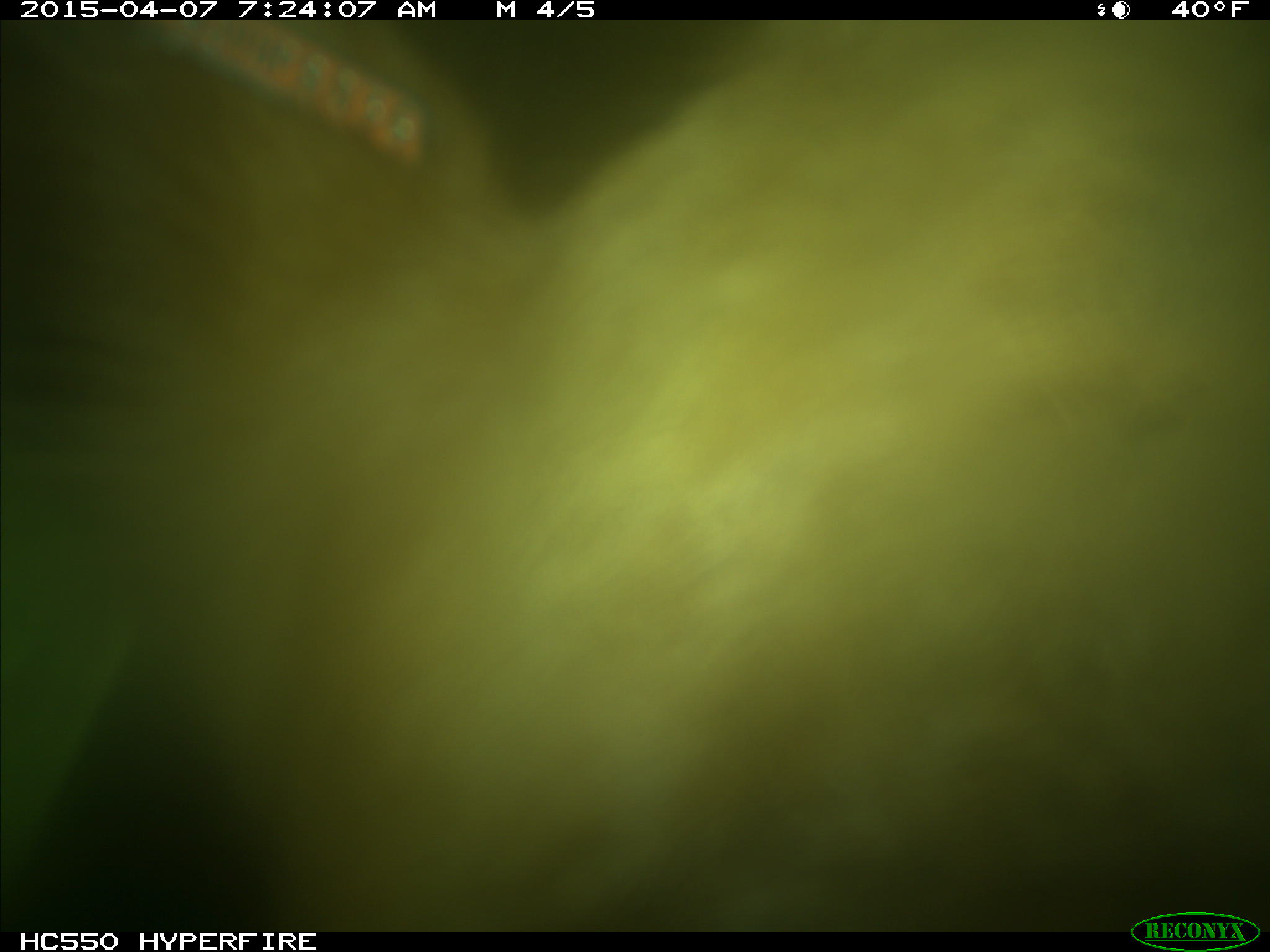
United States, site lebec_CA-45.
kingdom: Animalia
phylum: Chordata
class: Mammalia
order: Artiodactyla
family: Bovidae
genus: Bos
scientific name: Bos taurus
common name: domestic cow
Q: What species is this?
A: Bos taurus (domestic cow).